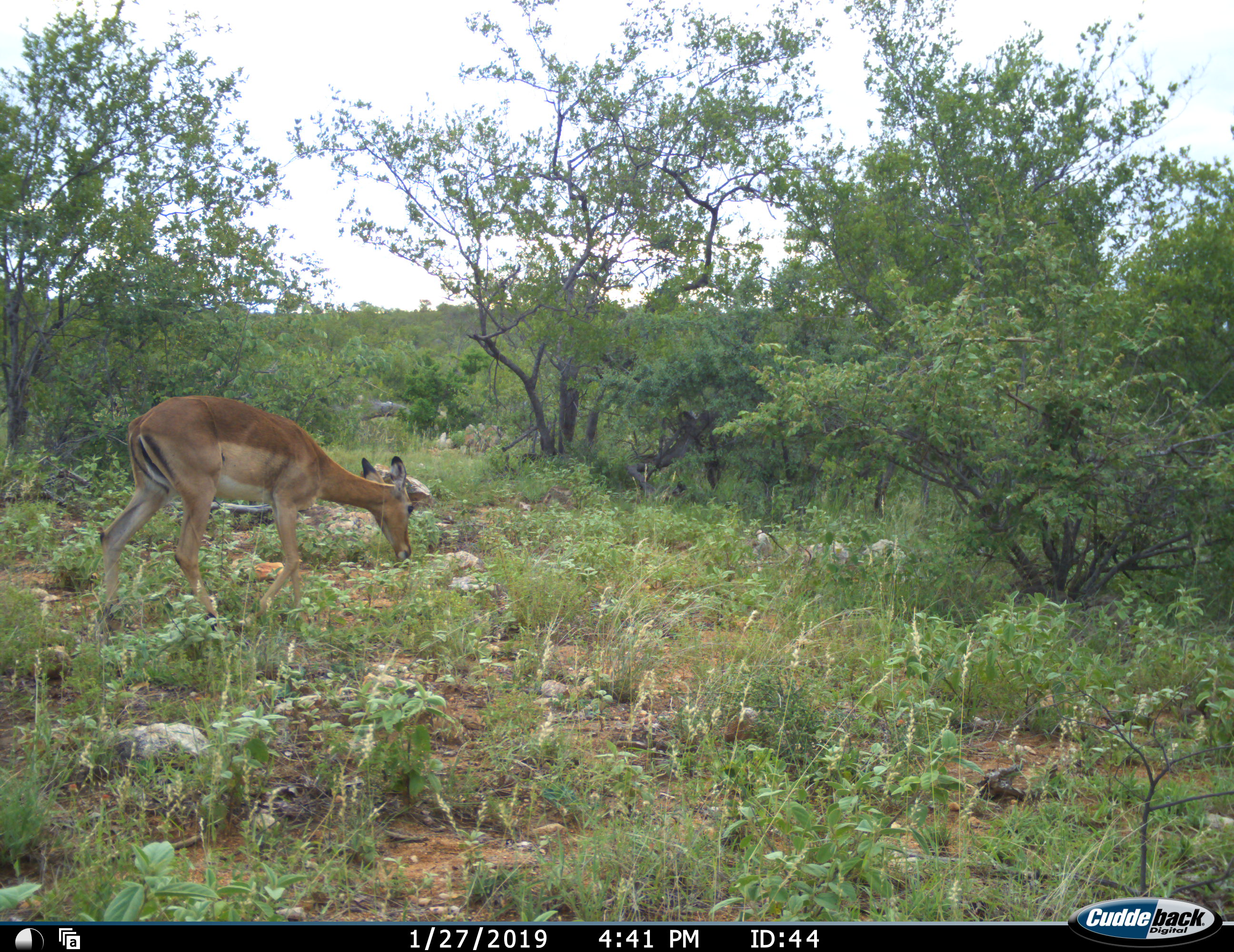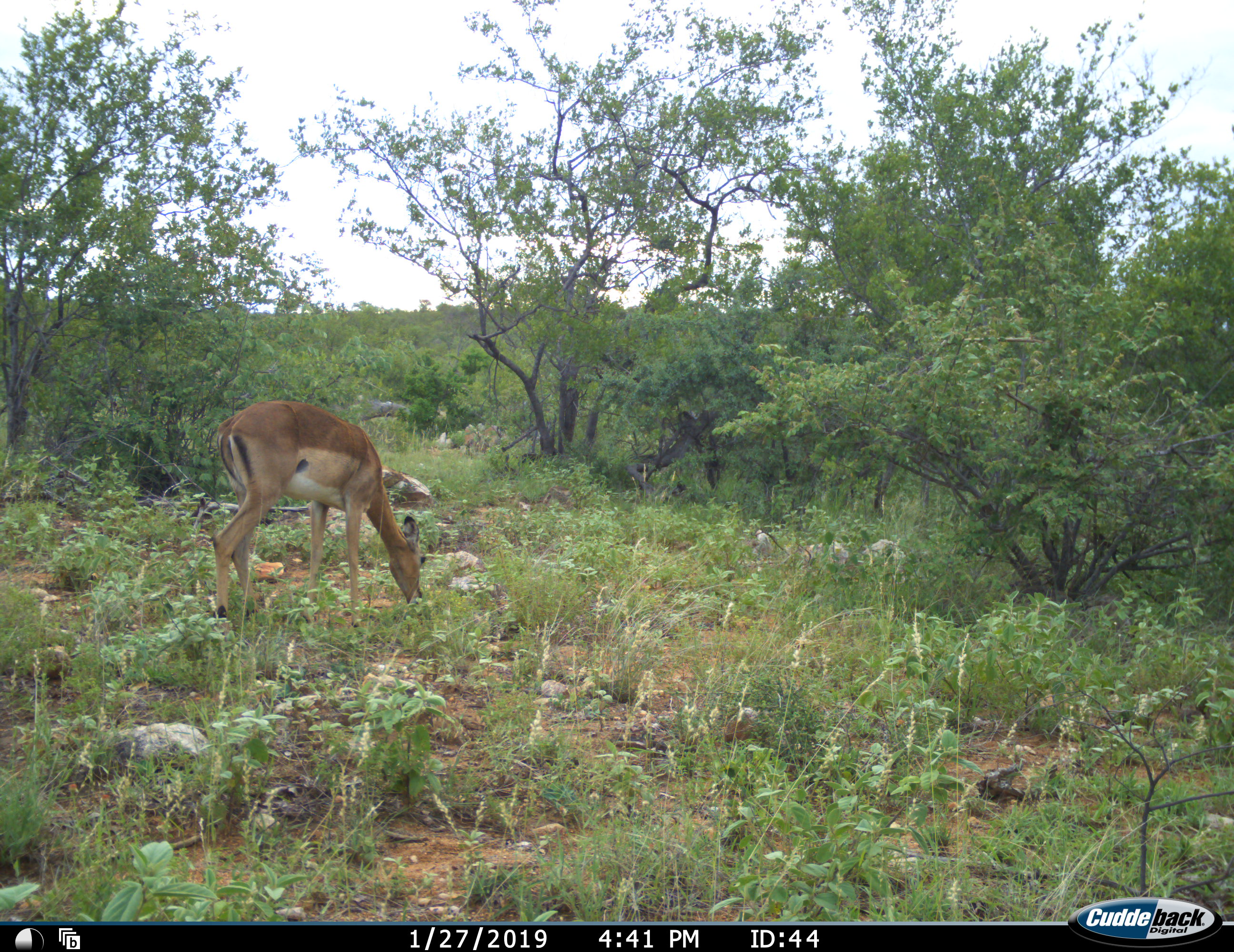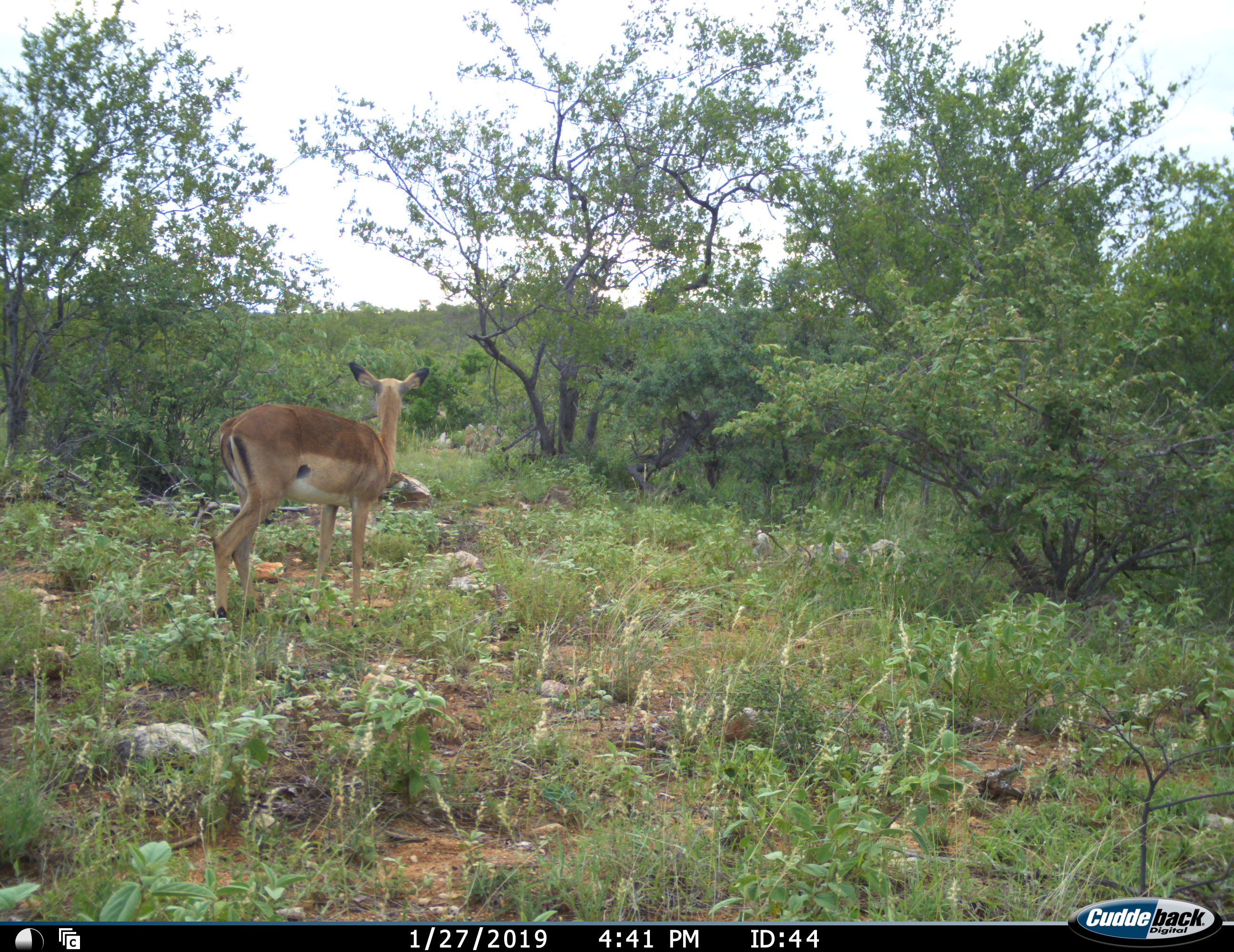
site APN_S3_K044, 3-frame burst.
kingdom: Animalia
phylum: Chordata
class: Mammalia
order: Artiodactyla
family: Bovidae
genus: Aepyceros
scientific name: Aepyceros melampus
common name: impala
Impala (Aepyceros melampus), count 1. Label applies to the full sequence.